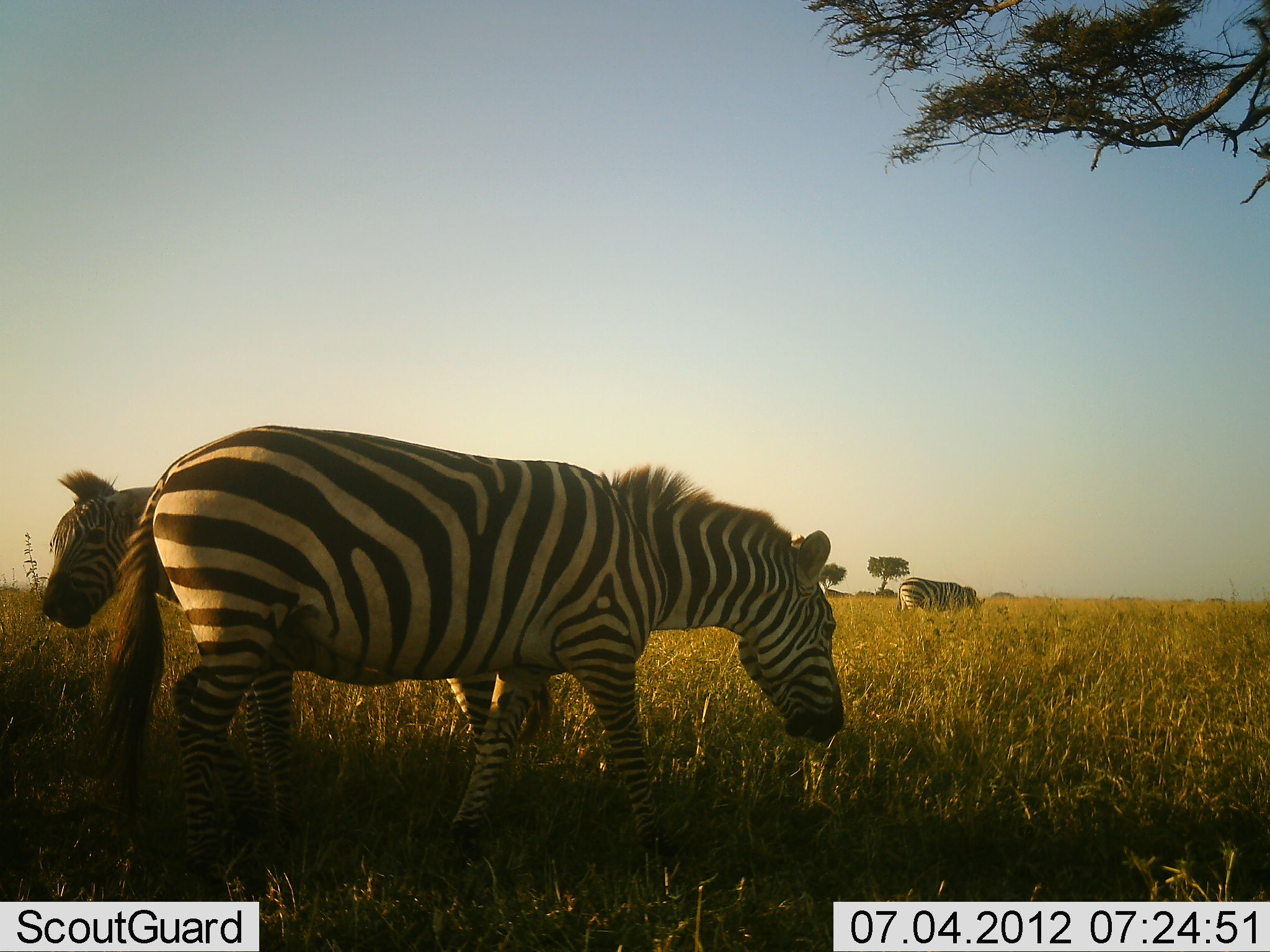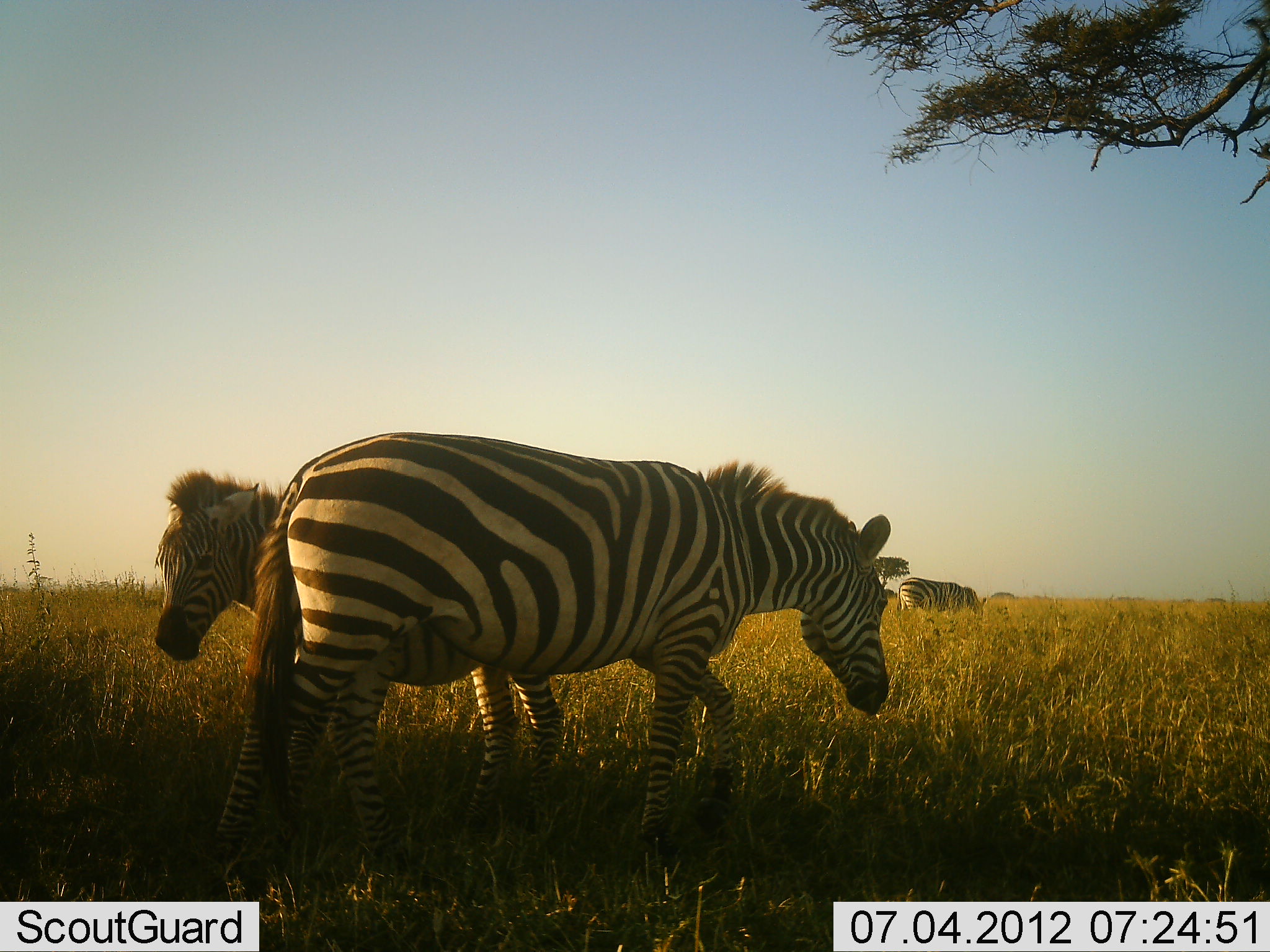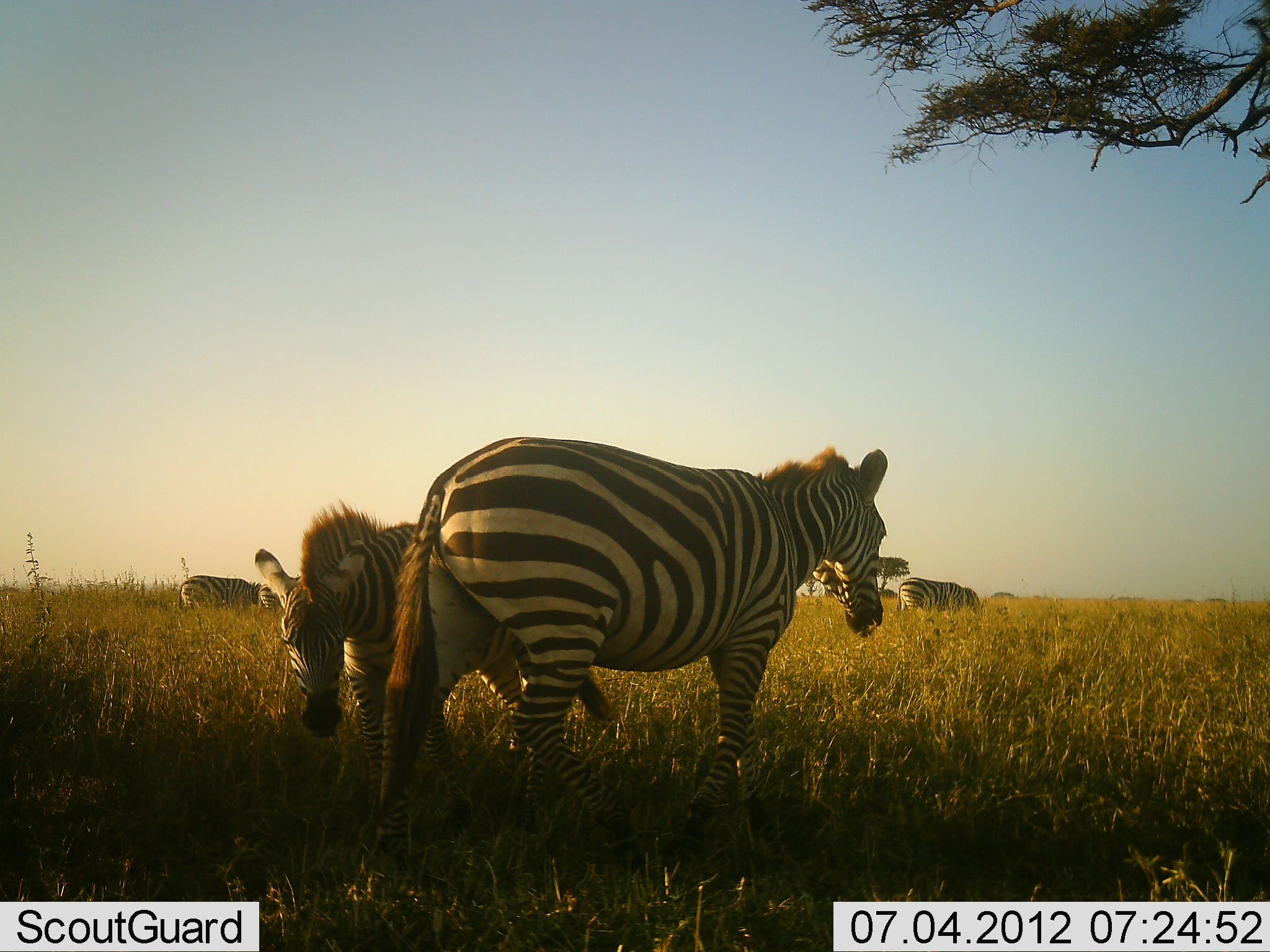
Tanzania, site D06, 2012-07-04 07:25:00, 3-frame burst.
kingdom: Animalia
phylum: Chordata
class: Mammalia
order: Perissodactyla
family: Equidae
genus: Equus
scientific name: Equus quagga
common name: plains zebra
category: zebra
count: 4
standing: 50%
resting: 0%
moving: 70%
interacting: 10%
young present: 80%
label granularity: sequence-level